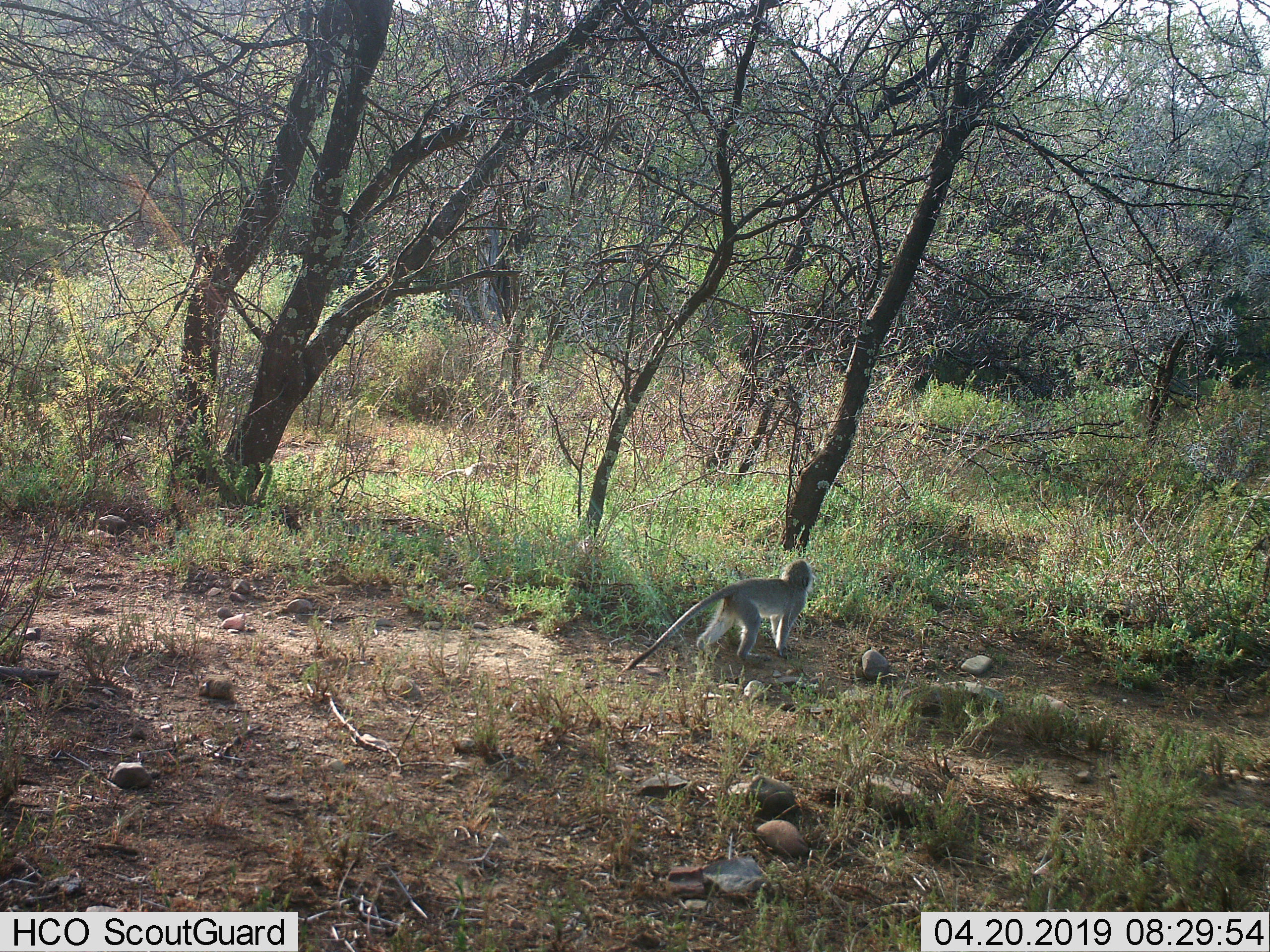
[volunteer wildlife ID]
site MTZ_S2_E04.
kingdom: Animalia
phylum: Chordata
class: Mammalia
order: Primates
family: Cercopithecidae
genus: Chlorocebus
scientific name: Chlorocebus pygerythrus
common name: vervet monkey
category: monkeyvervet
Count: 1.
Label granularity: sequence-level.